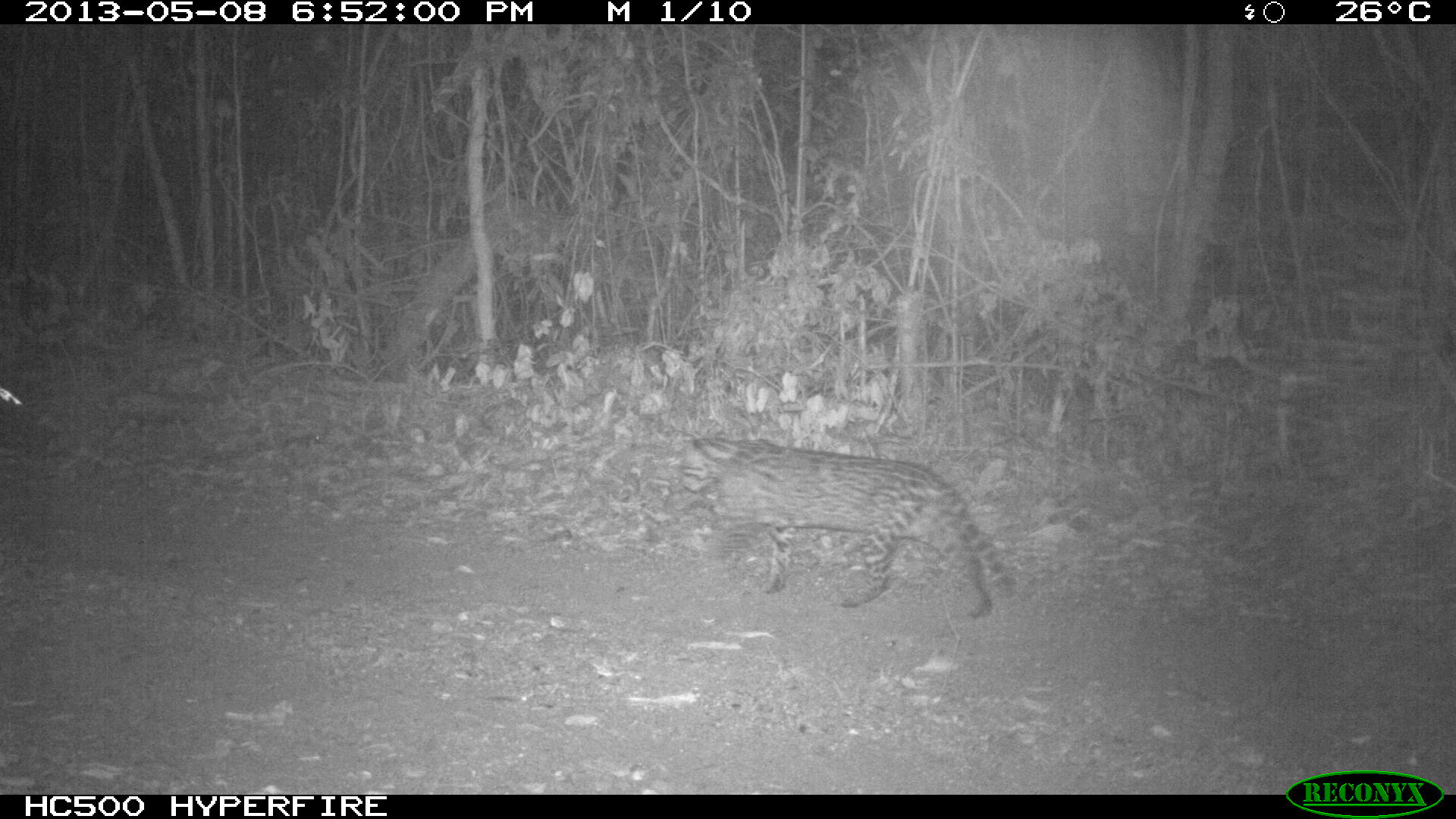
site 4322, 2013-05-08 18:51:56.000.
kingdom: Animalia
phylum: Chordata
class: Mammalia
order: Carnivora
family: Felidae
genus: Leopardus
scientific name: Leopardus pardalis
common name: ocelot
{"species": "Leopardus pardalis (ocelot)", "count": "1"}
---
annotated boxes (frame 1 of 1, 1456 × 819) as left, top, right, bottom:
leopardus pardalis: 677, 434, 1013, 617